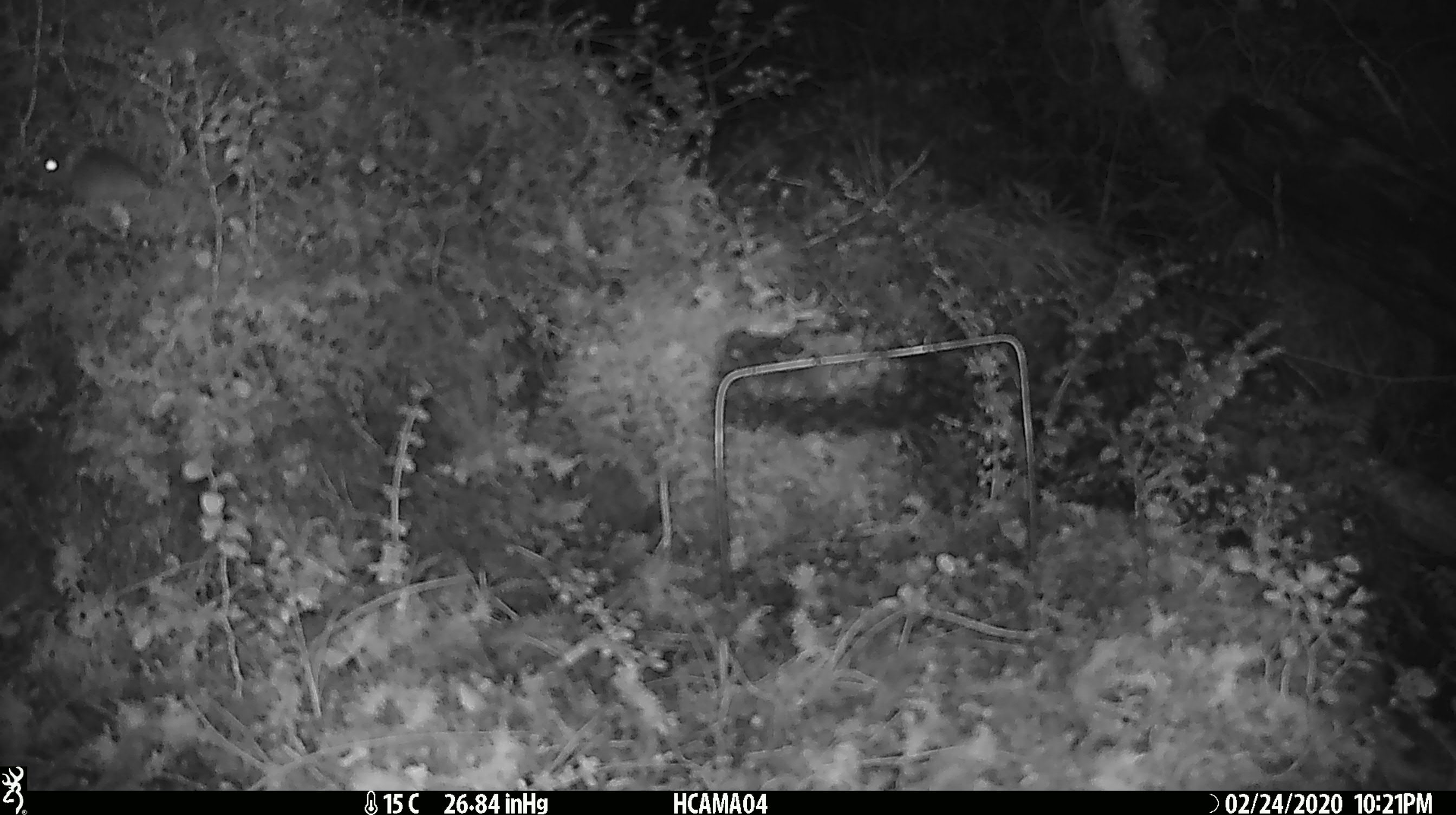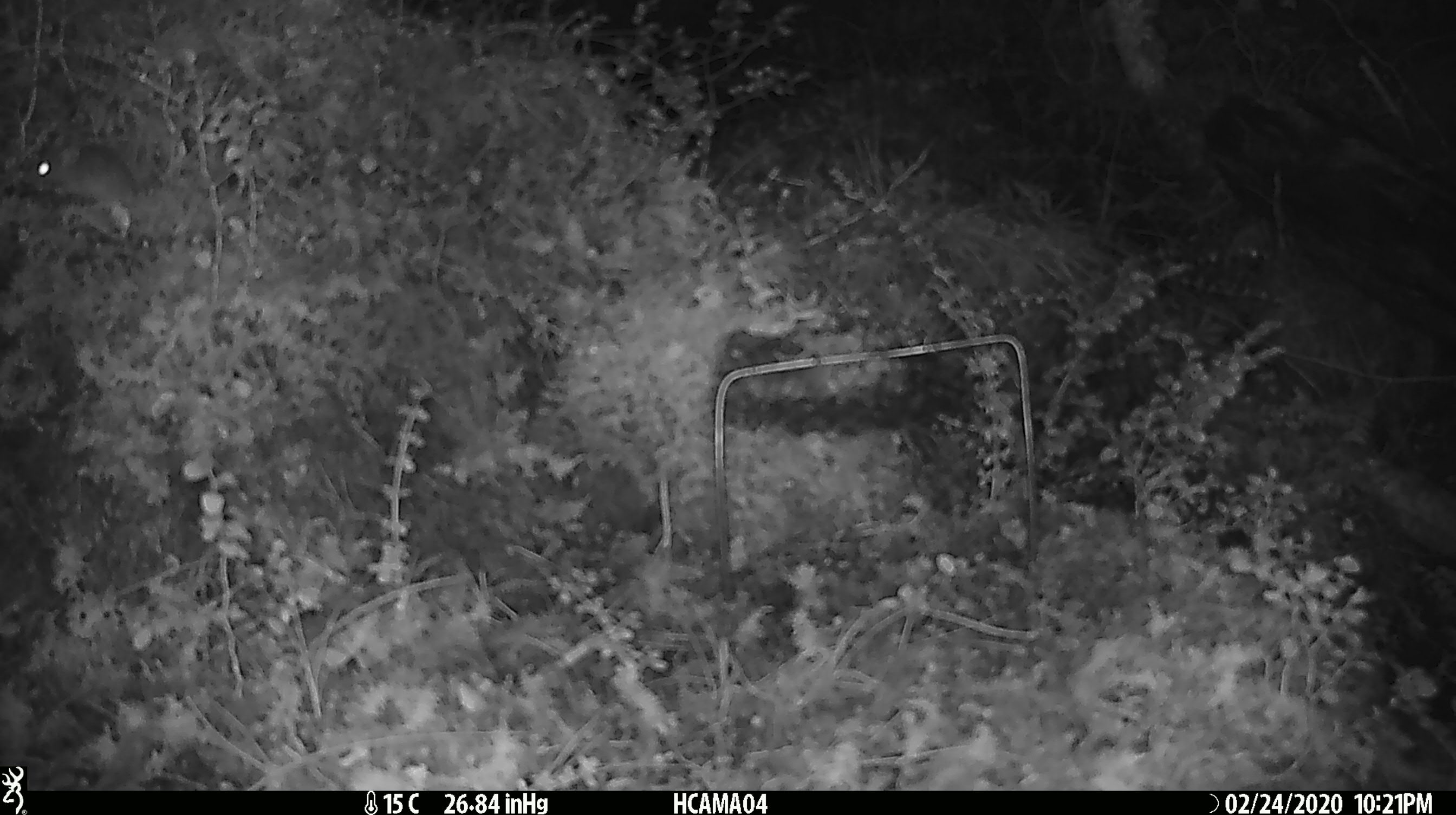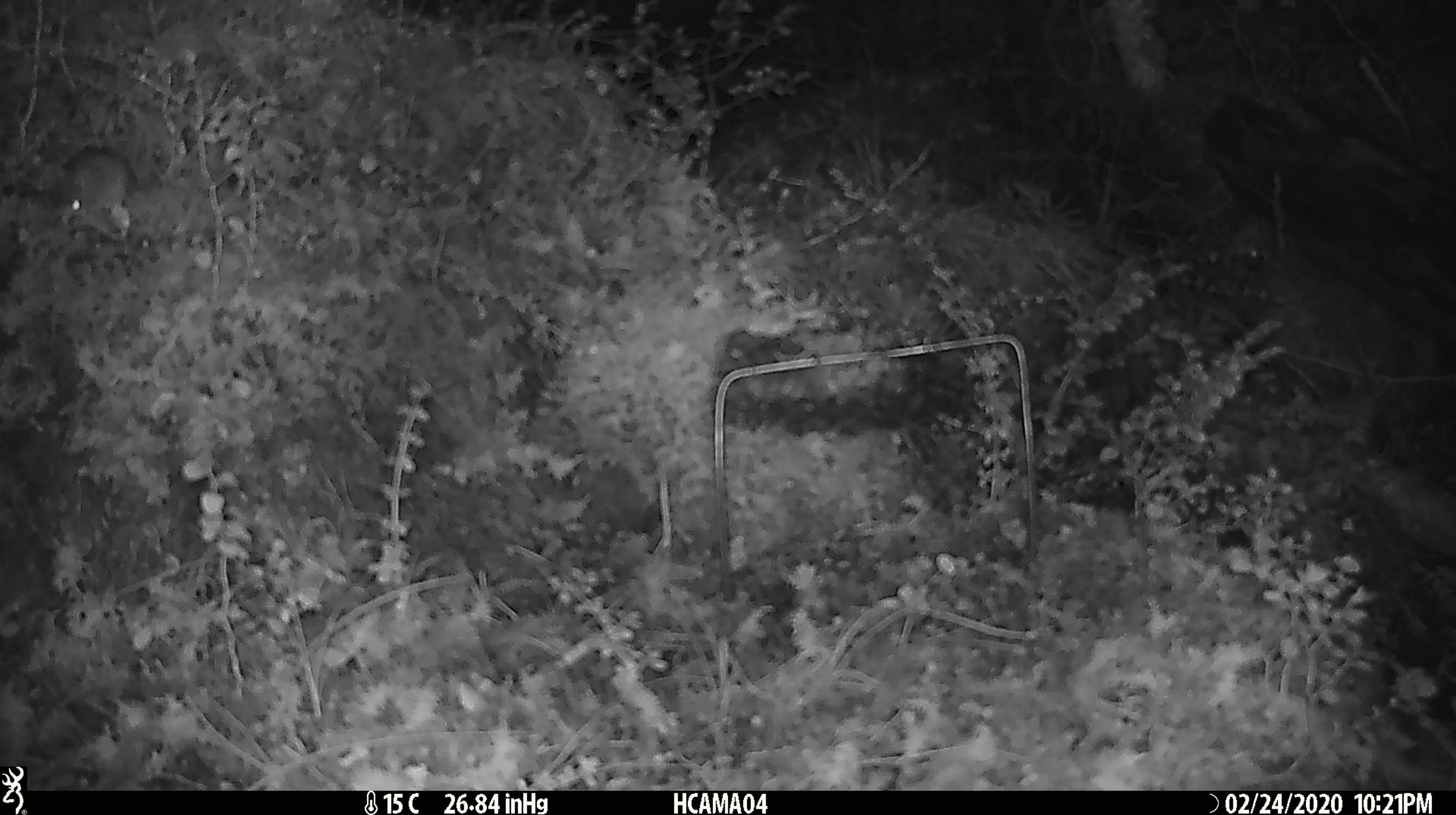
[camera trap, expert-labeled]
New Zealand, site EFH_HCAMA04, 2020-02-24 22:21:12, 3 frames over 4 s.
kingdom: Animalia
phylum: Chordata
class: Mammalia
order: Rodentia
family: Muridae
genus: Mus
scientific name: Mus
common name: mouse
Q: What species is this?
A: Mouse (Mus).